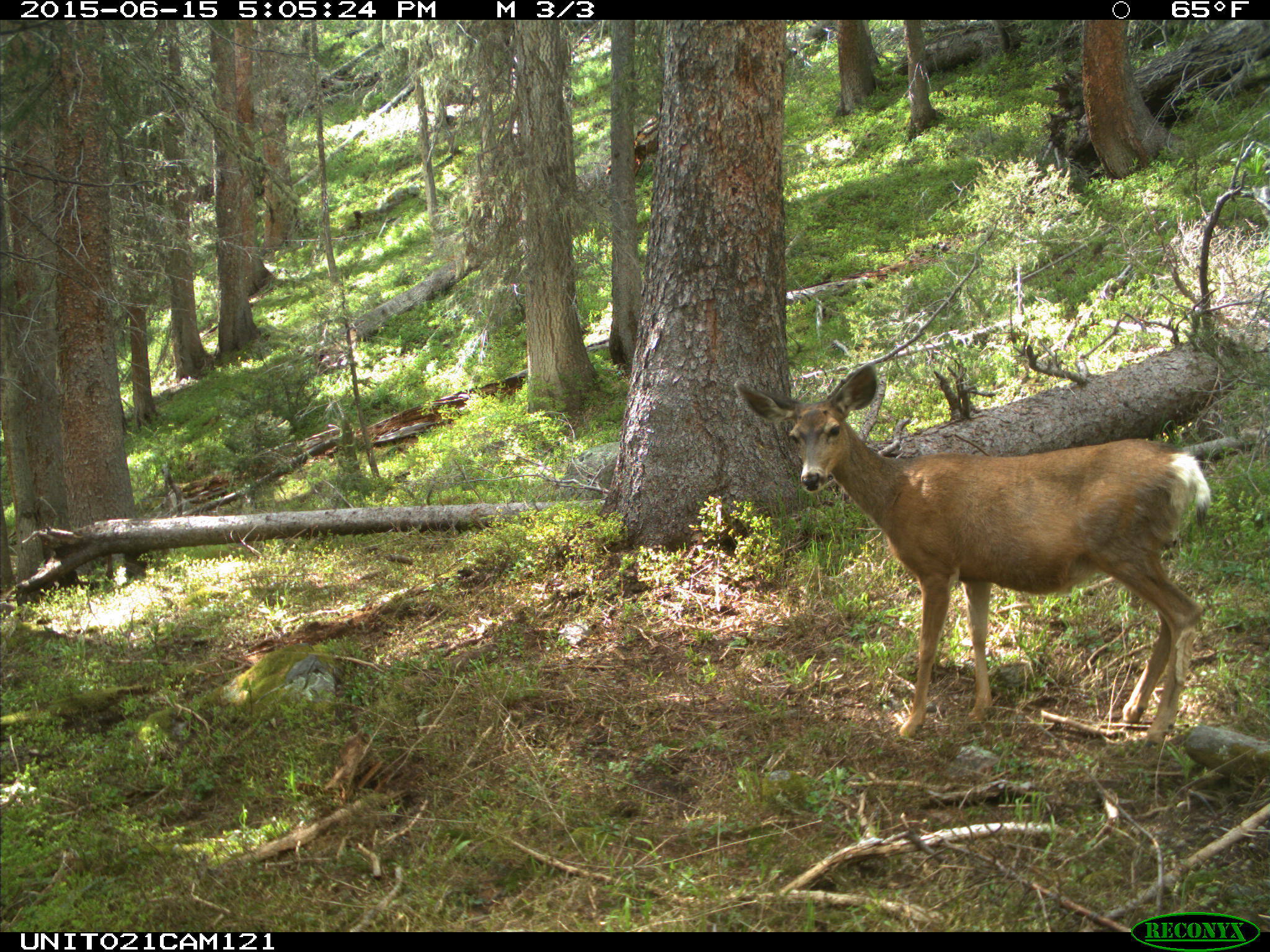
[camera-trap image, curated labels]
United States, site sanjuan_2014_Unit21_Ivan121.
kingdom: Animalia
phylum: Chordata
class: Mammalia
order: Artiodactyla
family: Cervidae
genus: Odocoileus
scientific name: Odocoileus hemionus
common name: mule deer